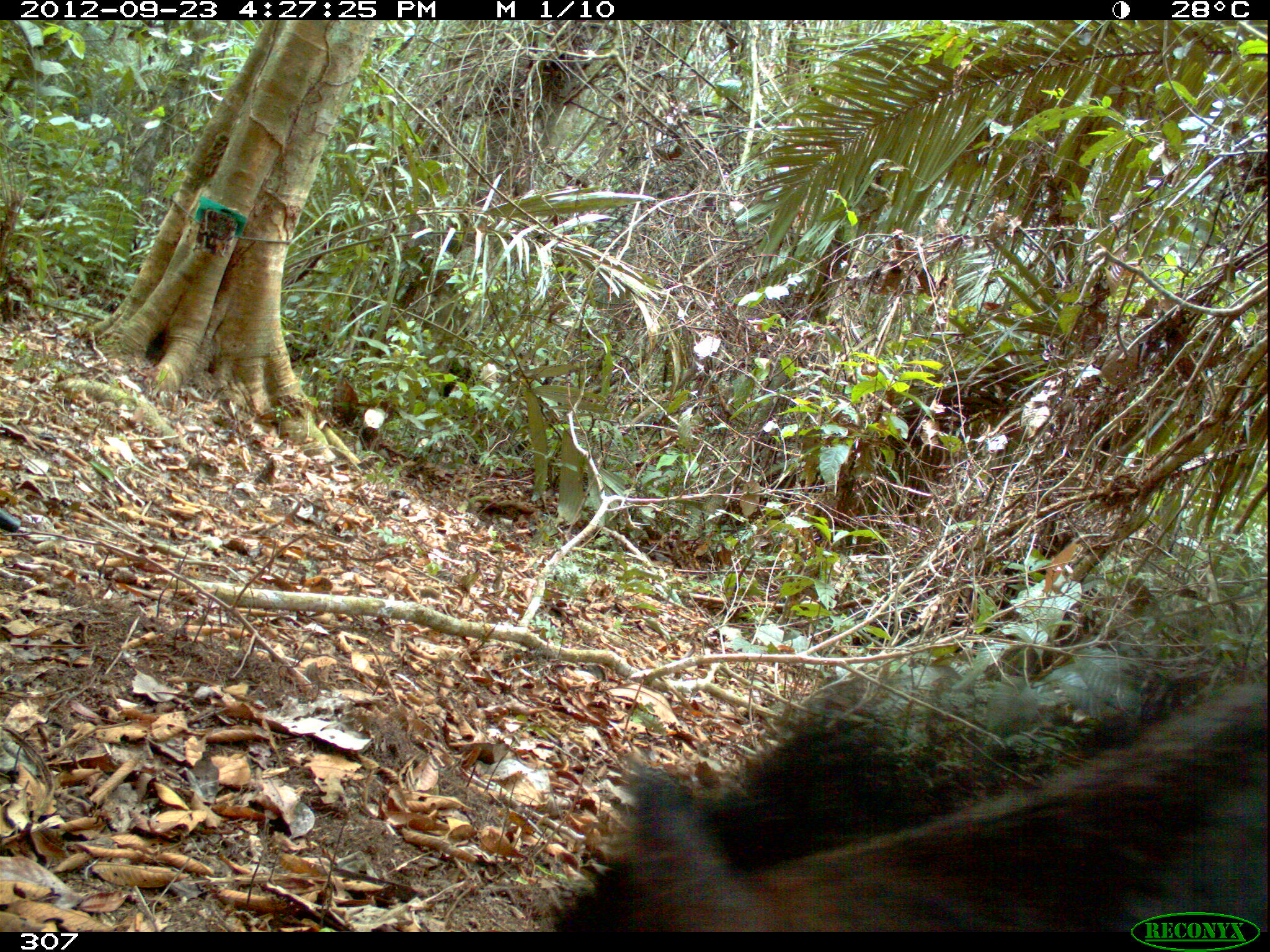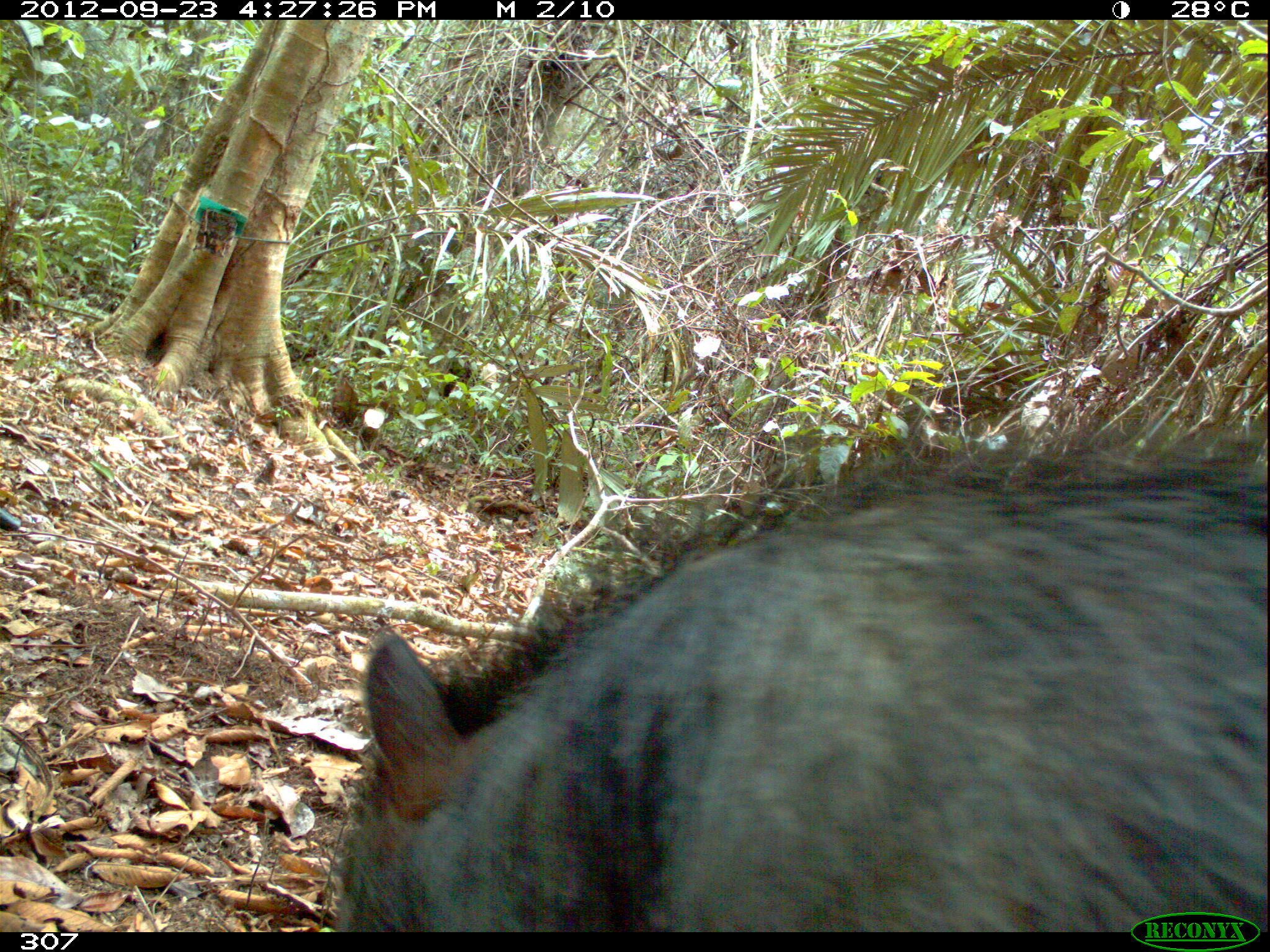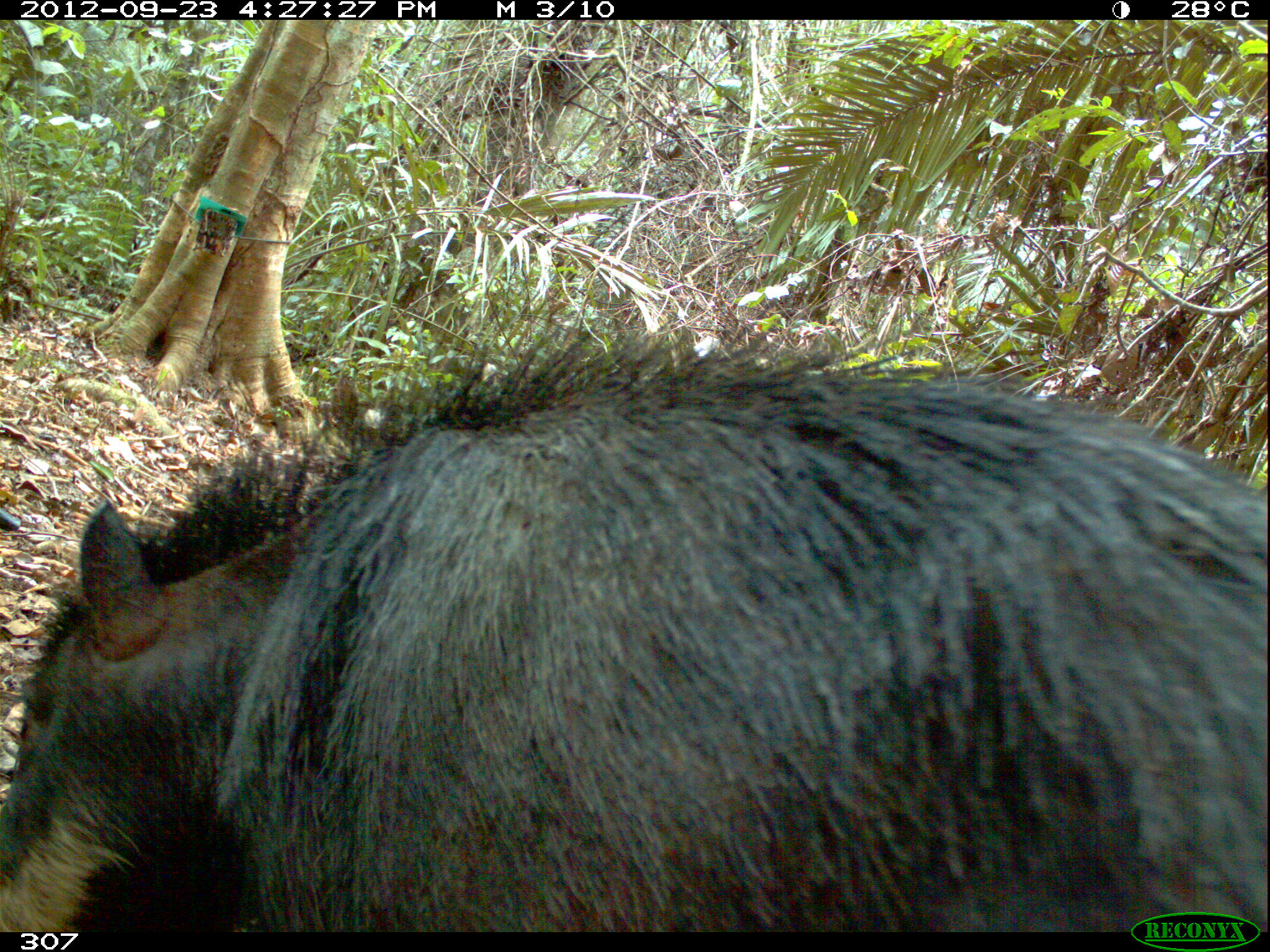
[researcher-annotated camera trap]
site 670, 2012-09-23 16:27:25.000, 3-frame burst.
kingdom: Animalia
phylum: Chordata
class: Mammalia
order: Artiodactyla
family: Tayassuidae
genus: Tayassu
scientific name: Tayassu pecari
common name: white-lipped peccary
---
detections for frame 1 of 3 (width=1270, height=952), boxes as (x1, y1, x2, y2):
tayassu pecari: (547, 674, 1267, 932)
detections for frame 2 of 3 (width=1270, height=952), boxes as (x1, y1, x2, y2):
tayassu pecari: (321, 424, 1267, 931)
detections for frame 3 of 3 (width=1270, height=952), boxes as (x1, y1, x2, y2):
tayassu pecari: (0, 317, 1270, 932)